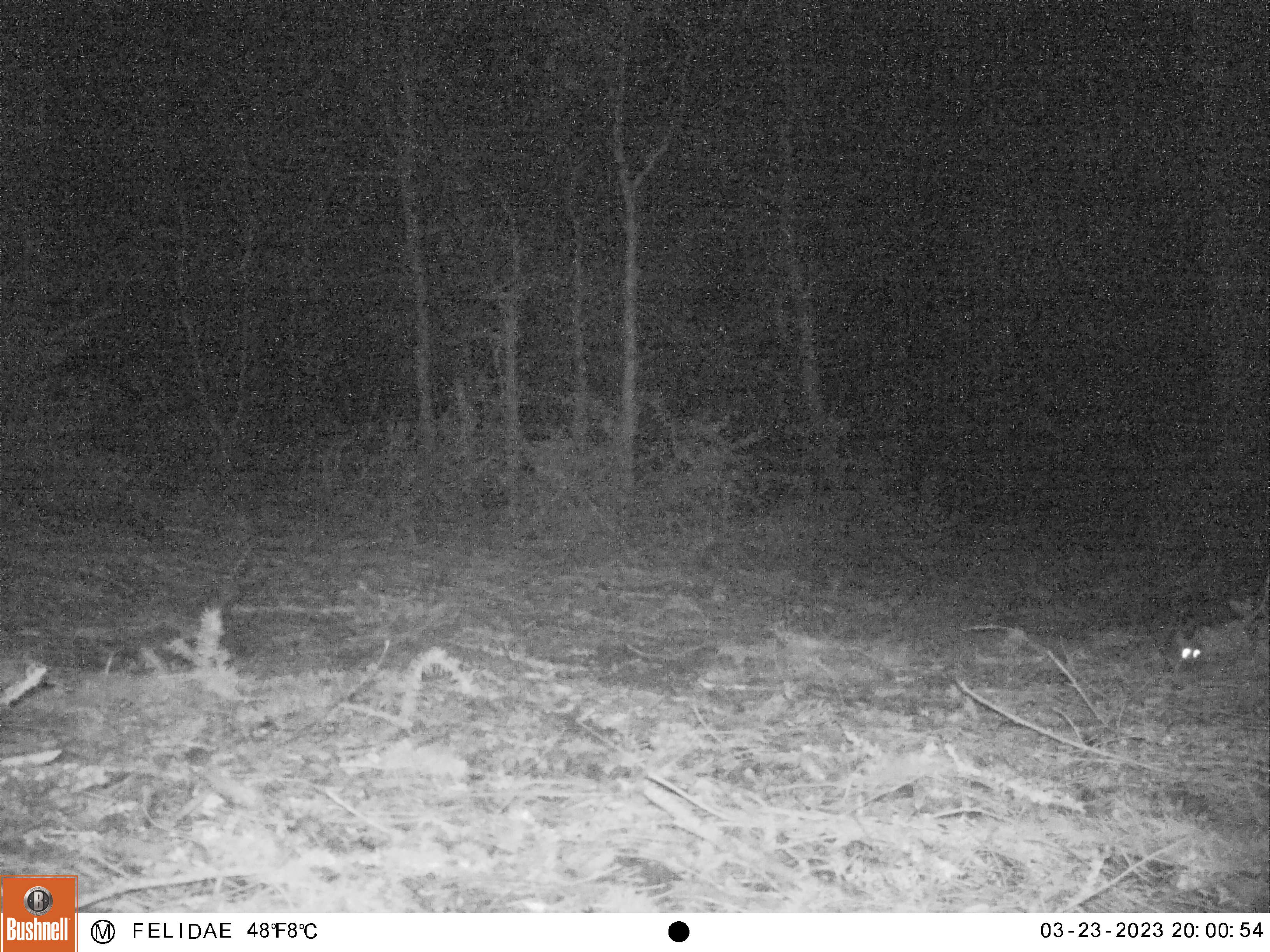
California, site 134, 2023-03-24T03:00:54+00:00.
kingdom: Animalia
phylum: Chordata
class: Mammalia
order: Rodentia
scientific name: Rodentia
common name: mouse or rat